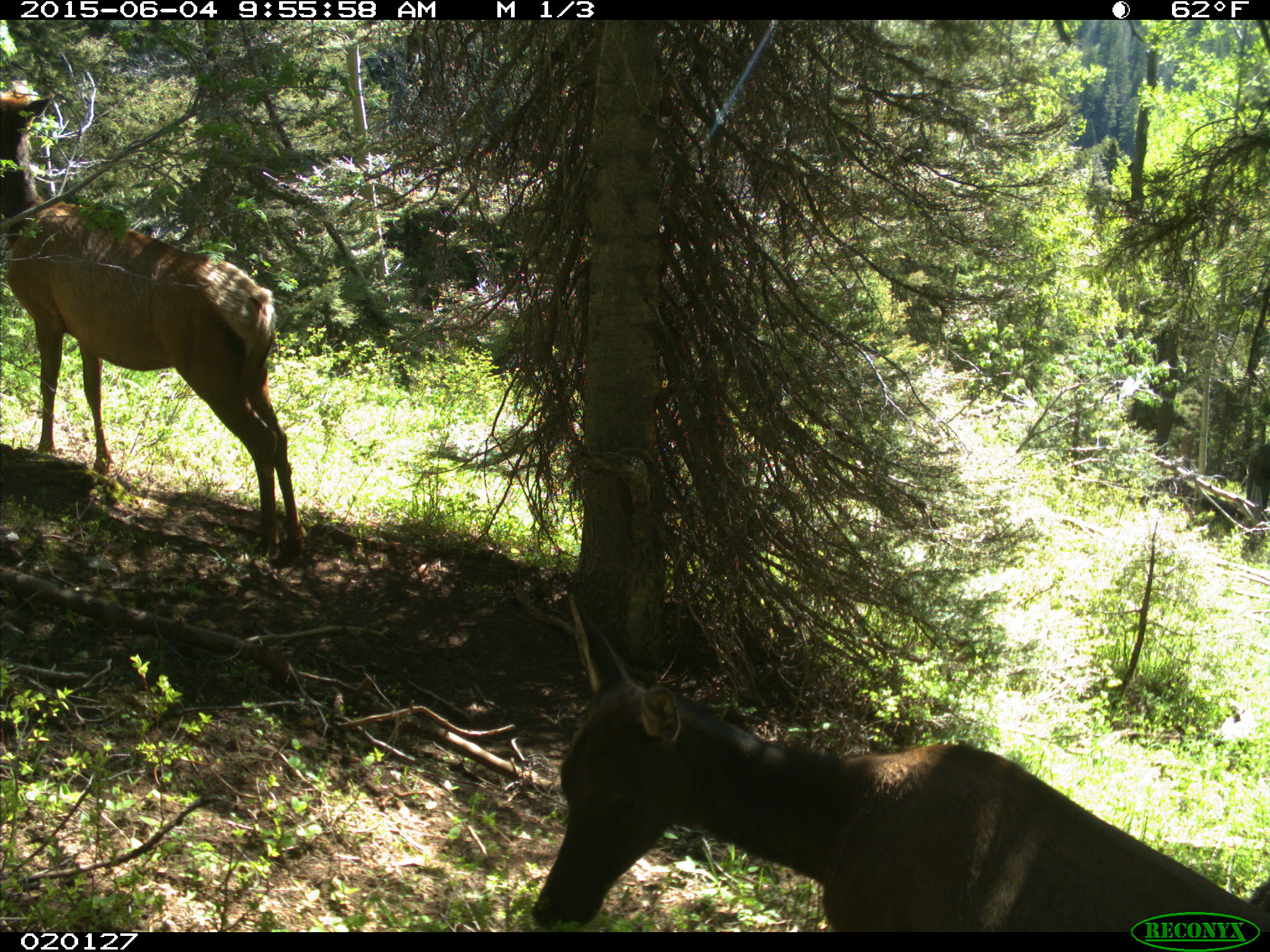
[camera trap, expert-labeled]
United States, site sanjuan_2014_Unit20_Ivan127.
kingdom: Animalia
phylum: Chordata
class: Mammalia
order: Artiodactyla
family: Cervidae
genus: Cervus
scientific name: Cervus elaphus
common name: red deer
Cervus elaphus (red deer).